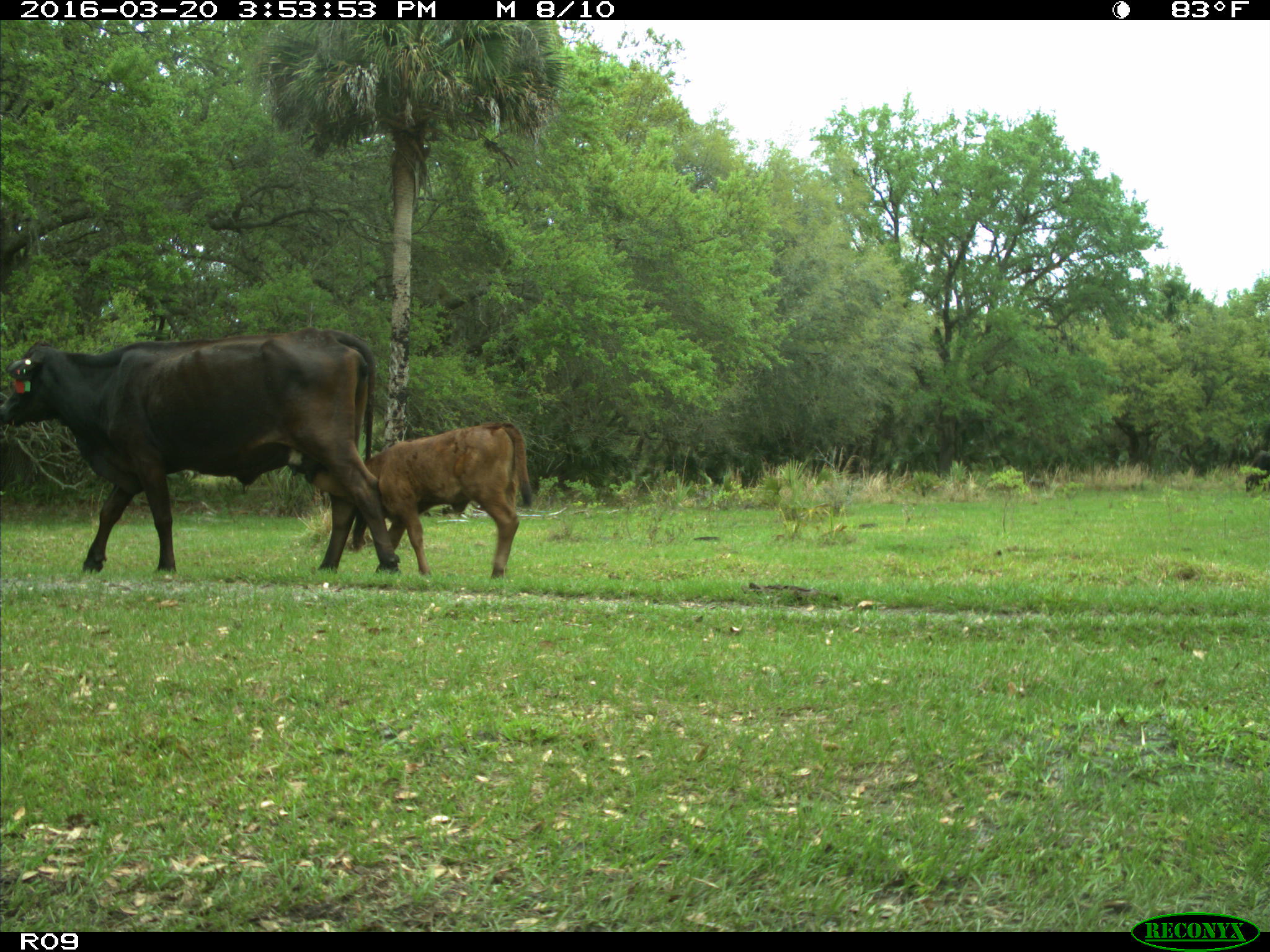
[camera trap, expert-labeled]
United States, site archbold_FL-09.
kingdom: Animalia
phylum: Chordata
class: Mammalia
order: Artiodactyla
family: Bovidae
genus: Bos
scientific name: Bos taurus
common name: domestic cow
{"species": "Bos taurus (domestic cow)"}